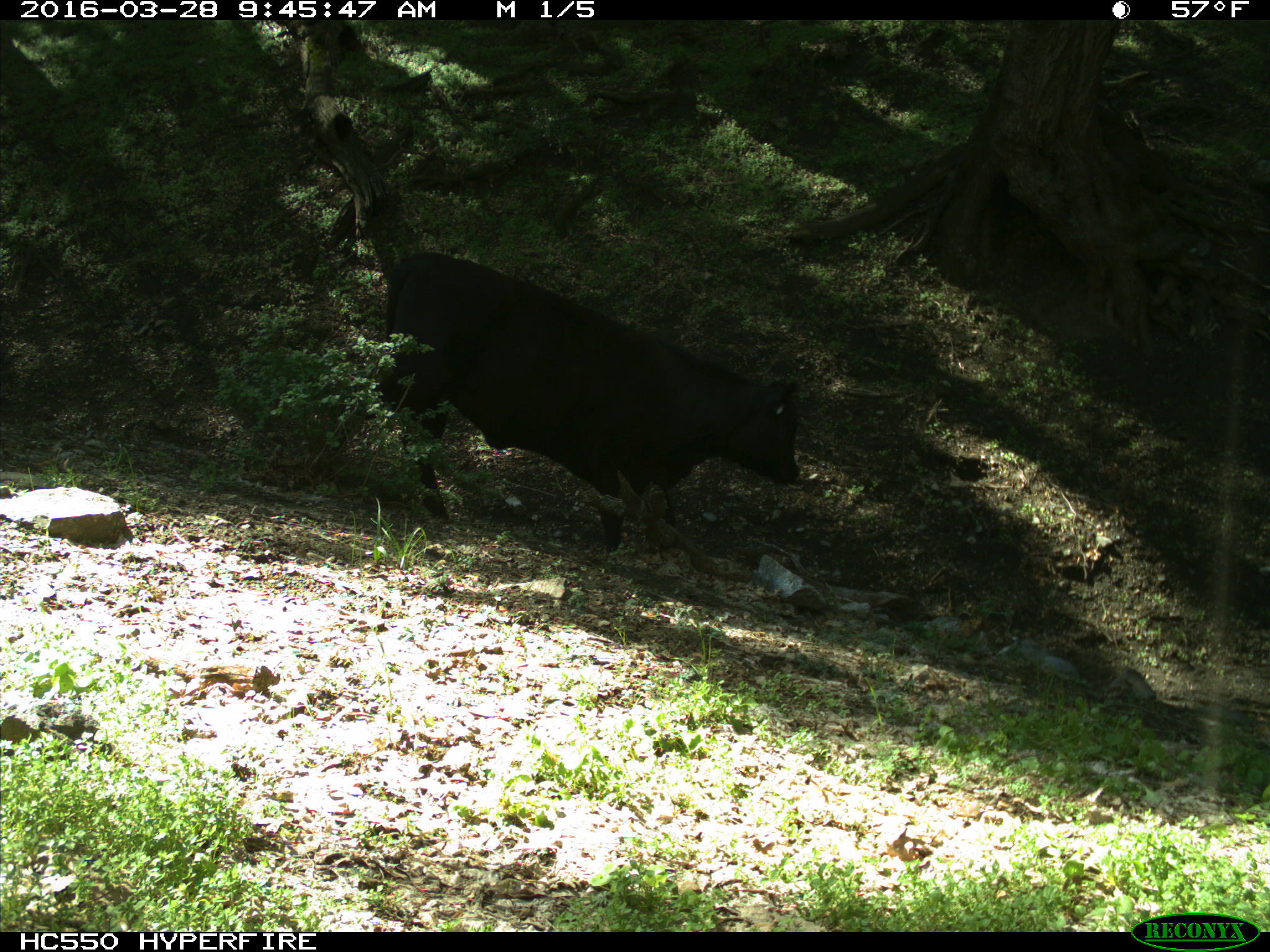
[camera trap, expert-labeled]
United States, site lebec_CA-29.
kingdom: Animalia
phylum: Chordata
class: Mammalia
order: Artiodactyla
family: Bovidae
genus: Bos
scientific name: Bos taurus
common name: domestic cow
Bos taurus (domestic cow).